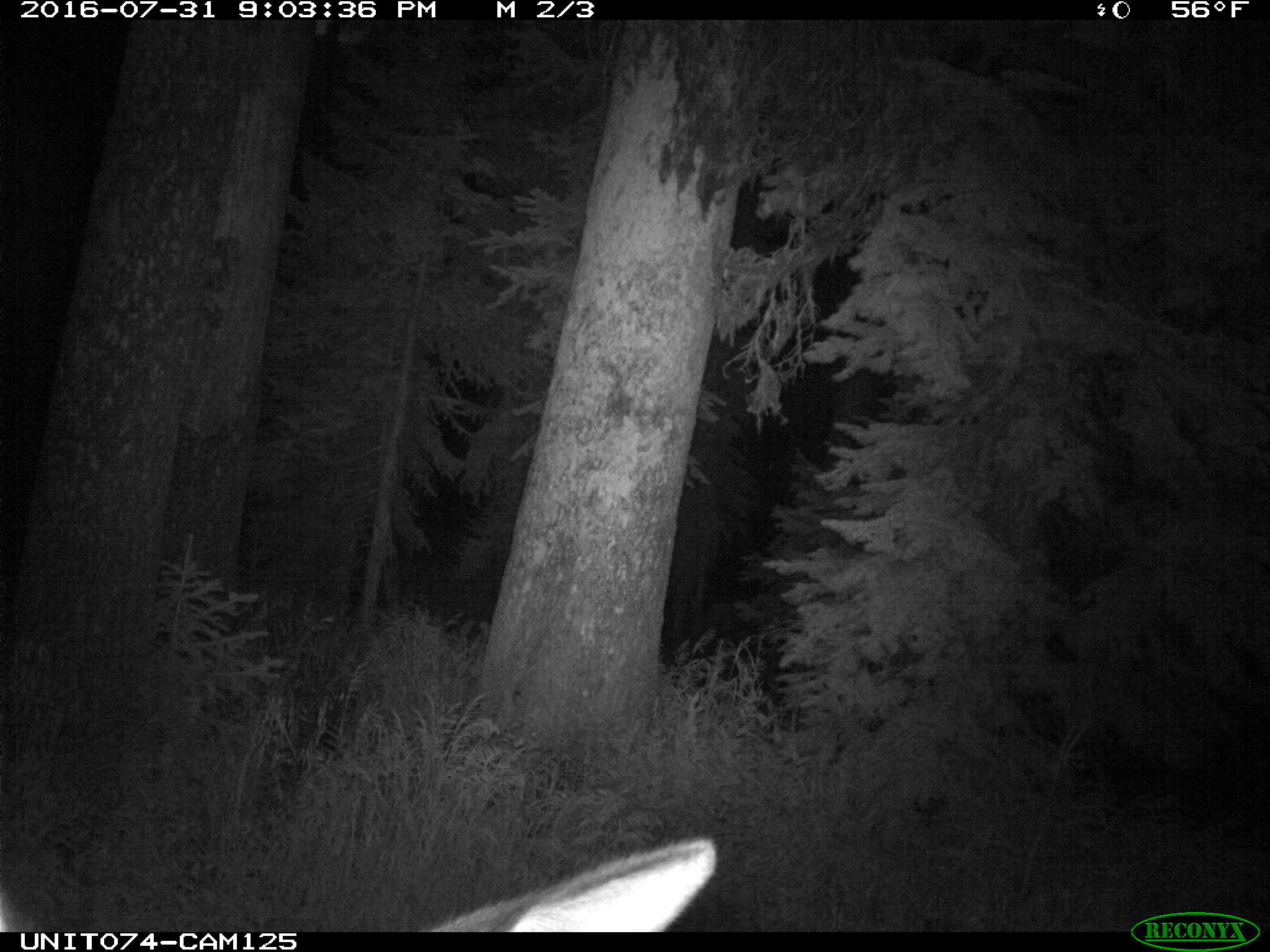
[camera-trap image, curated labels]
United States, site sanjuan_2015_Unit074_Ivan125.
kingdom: Animalia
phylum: Chordata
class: Mammalia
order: Artiodactyla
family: Cervidae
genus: Cervus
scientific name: Cervus elaphus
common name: red deer